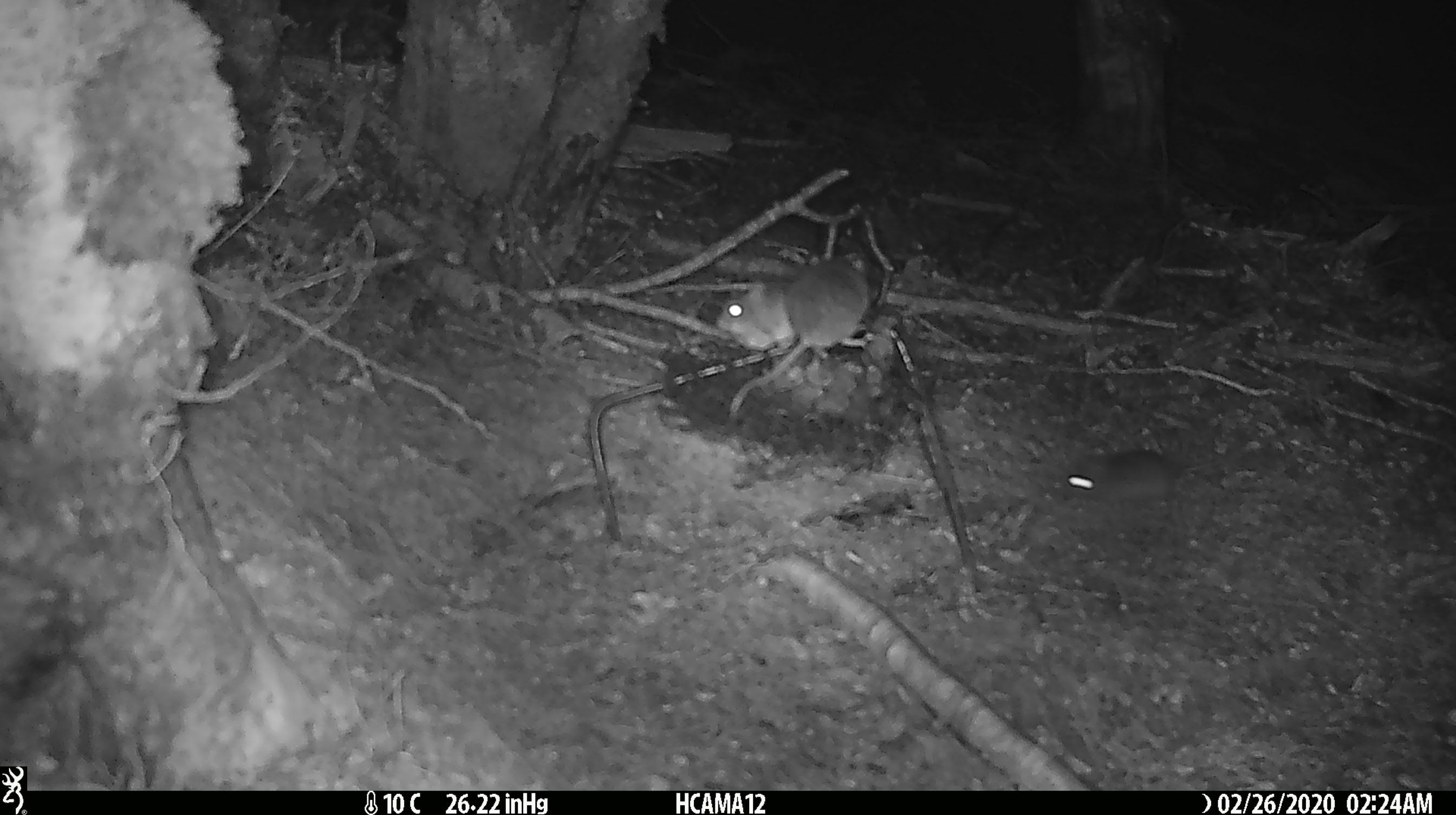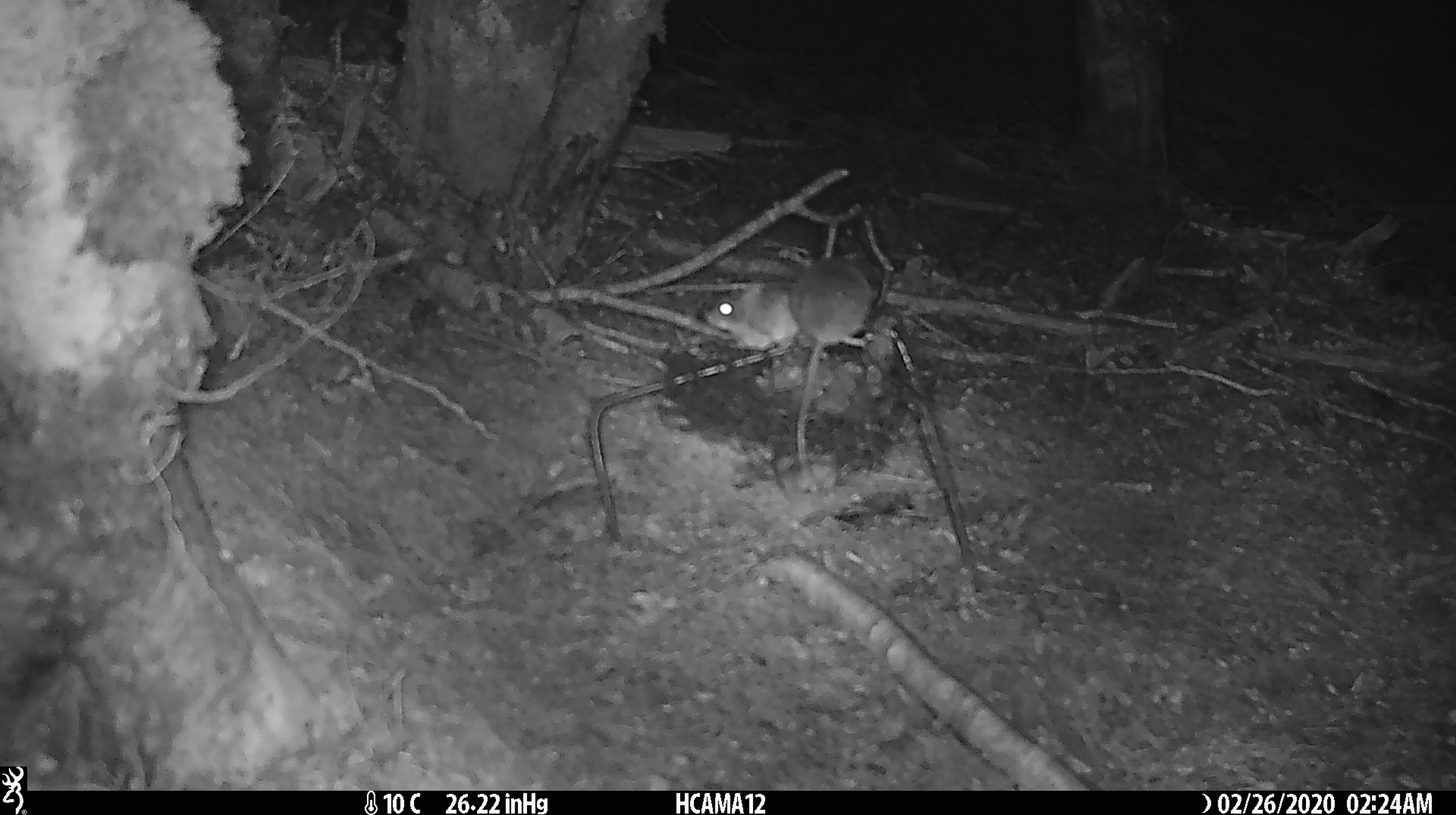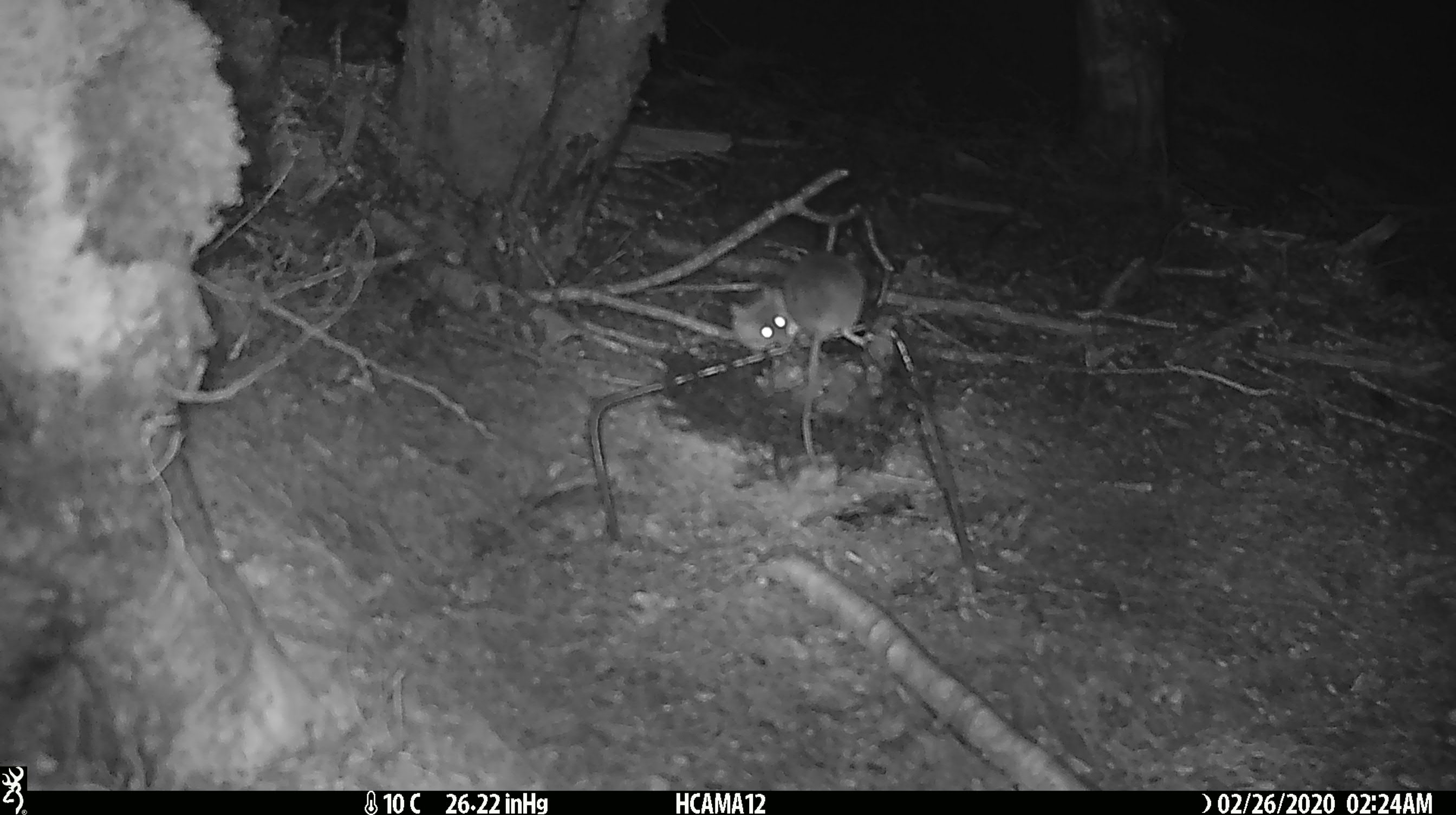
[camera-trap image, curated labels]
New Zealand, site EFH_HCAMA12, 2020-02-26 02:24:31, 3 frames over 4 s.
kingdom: Animalia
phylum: Chordata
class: Mammalia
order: Rodentia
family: Muridae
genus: Mus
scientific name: Mus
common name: mouse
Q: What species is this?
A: Mouse (Mus).